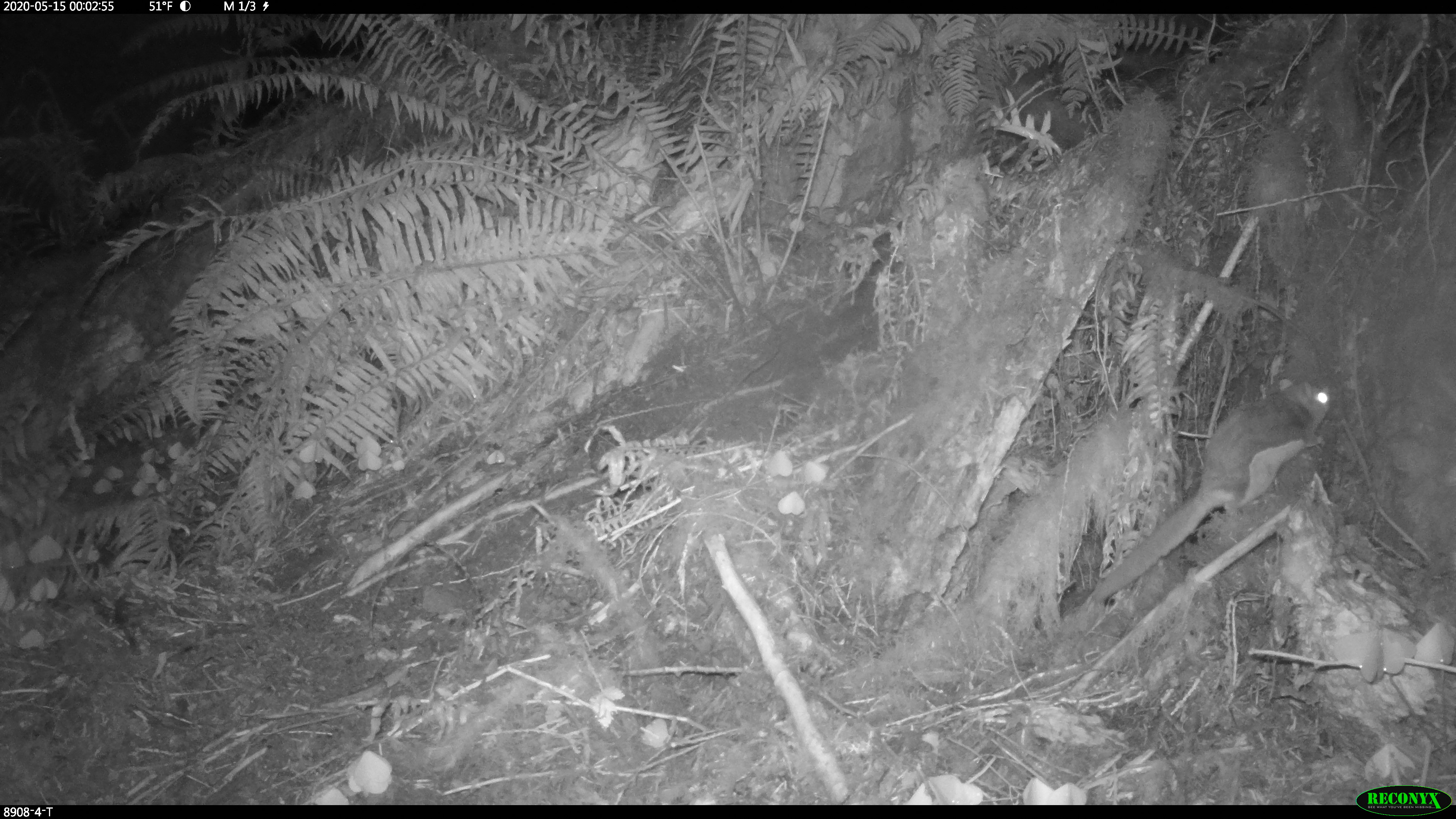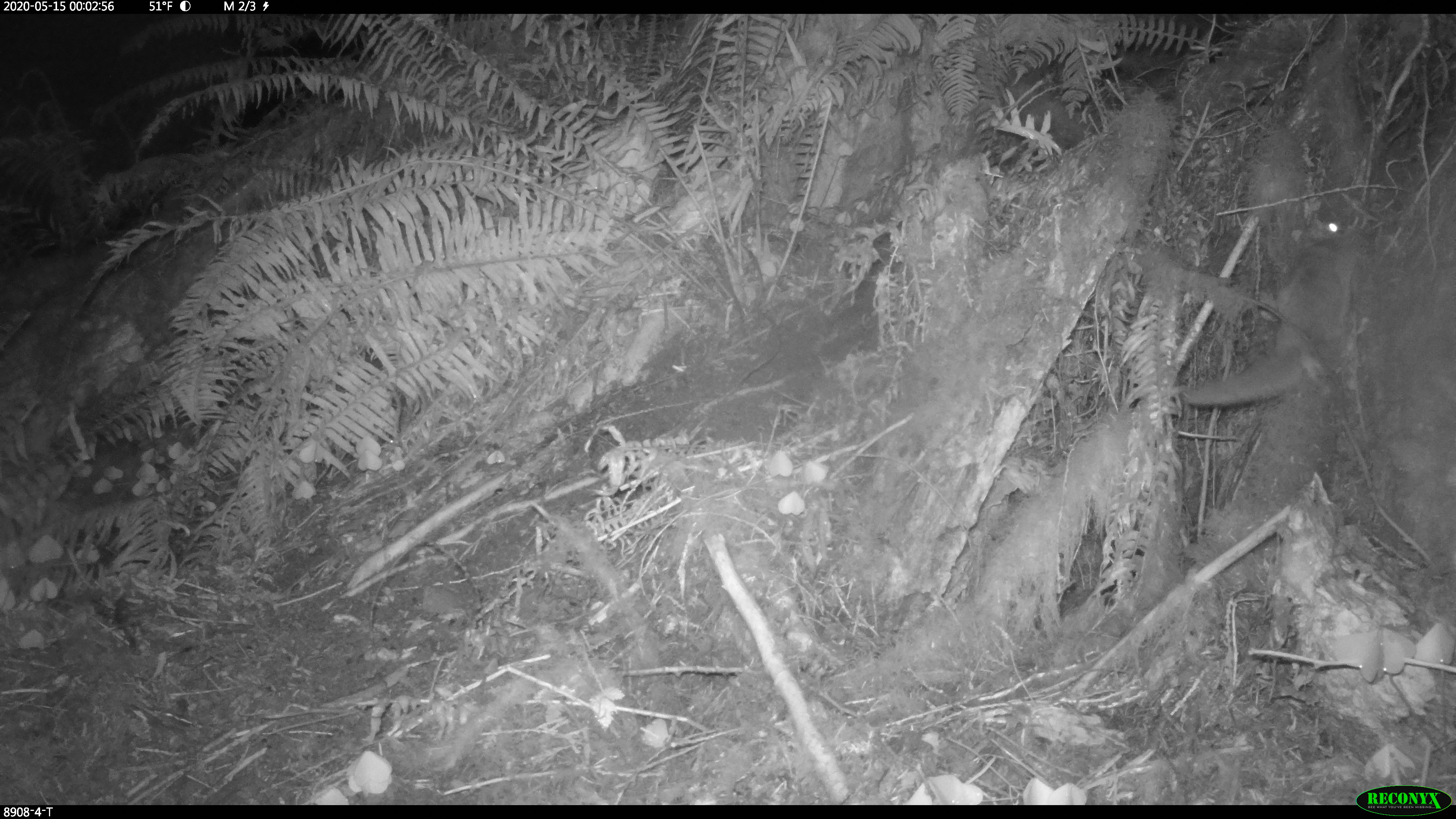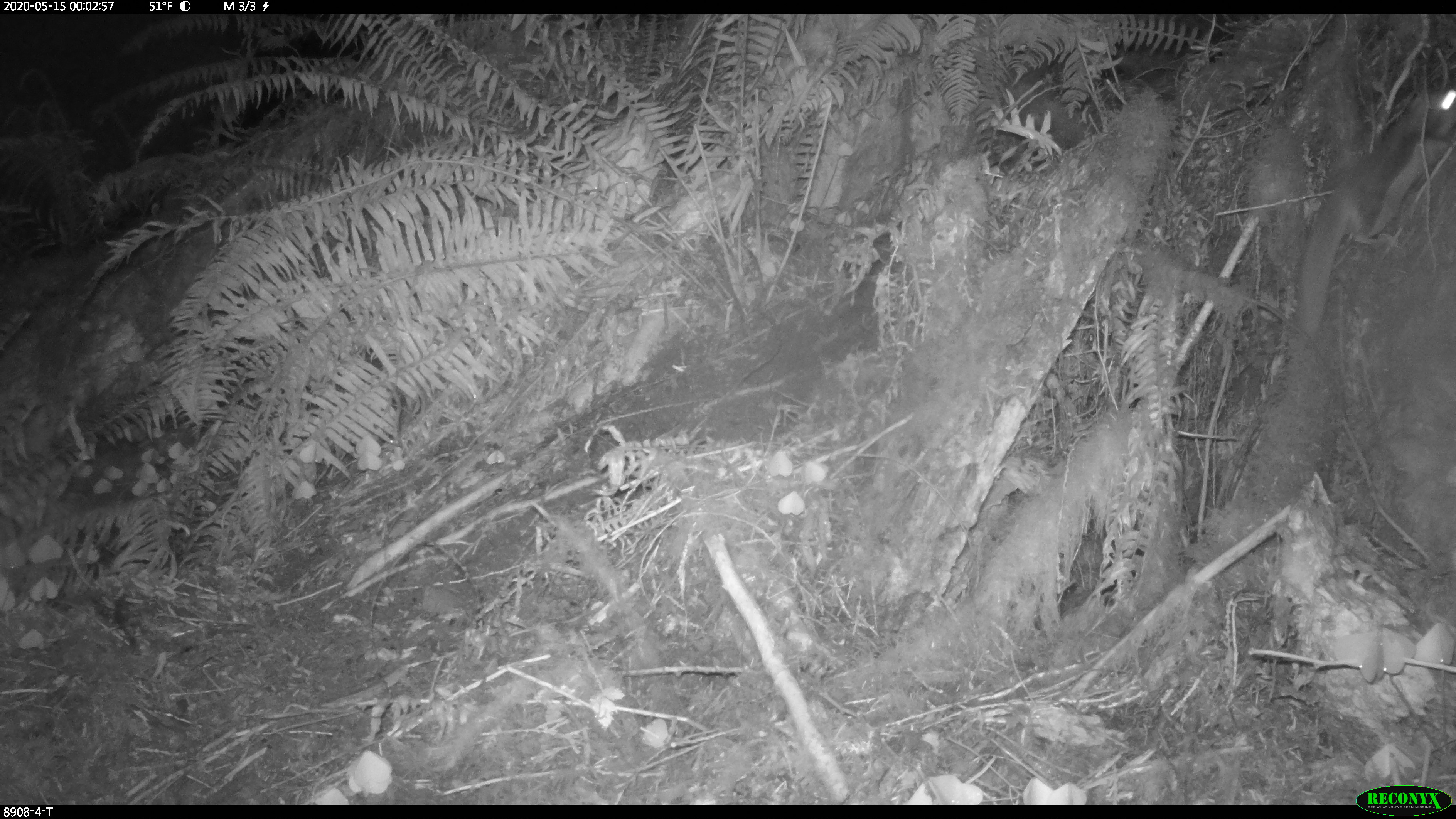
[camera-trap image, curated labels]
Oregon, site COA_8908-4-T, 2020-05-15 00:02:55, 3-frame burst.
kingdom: Animalia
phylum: Chordata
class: Mammalia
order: Rodentia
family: Sciuridae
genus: Glaucomys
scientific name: Glaucomys oregonensis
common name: humboldt's flying squirrel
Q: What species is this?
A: Humboldt's flying squirrel (Glaucomys oregonensis).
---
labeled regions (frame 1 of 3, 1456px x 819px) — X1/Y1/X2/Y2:
humboldt's flying squirrel: 1078/372/1338/615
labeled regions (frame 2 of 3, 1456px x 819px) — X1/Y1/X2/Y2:
humboldt's flying squirrel: 1170/194/1375/418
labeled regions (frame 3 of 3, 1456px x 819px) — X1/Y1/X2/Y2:
humboldt's flying squirrel: 1286/73/1449/367